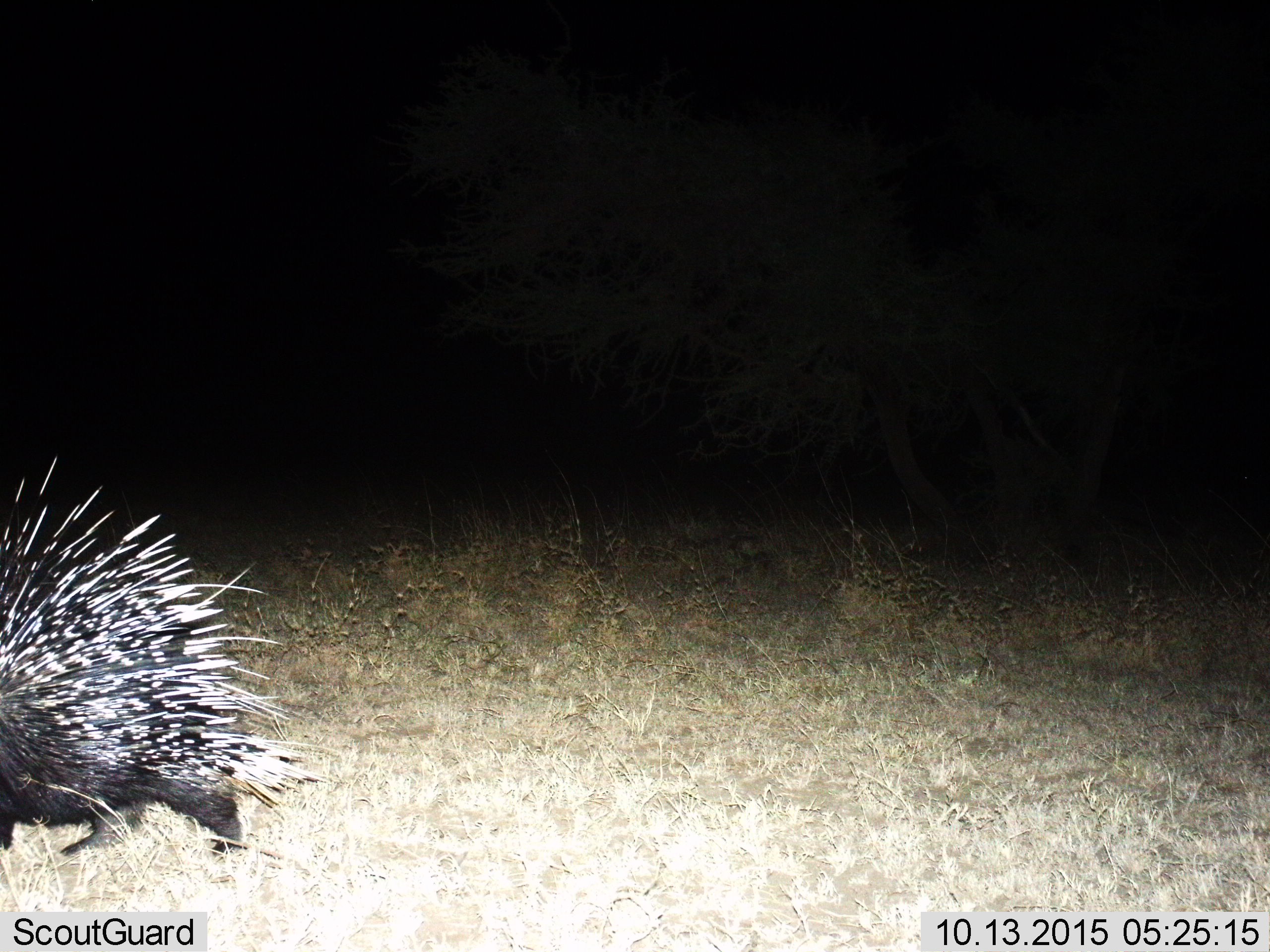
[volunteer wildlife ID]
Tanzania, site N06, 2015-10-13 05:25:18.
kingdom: Animalia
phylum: Chordata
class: Mammalia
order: Rodentia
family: Hystricidae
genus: Hystrix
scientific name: Hystrix cristata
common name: crested porcupine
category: porcupine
Porcupine (crested porcupine) (Hystrix cristata), count 1. Behavior (volunteer vote fractions): standing 10%, resting 0%, moving 90%, interacting 0%. Young present (vote fraction): 0%. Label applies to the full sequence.